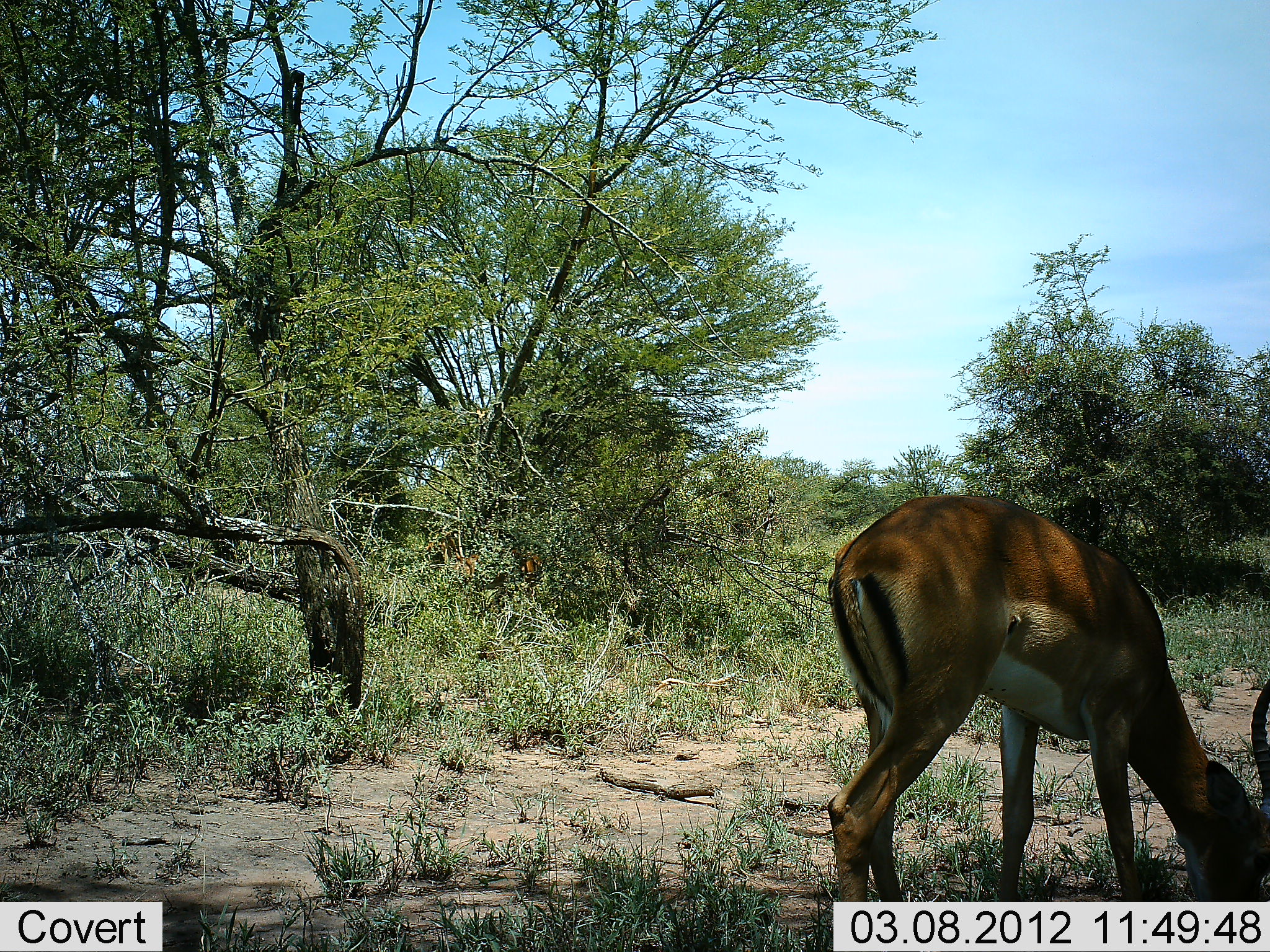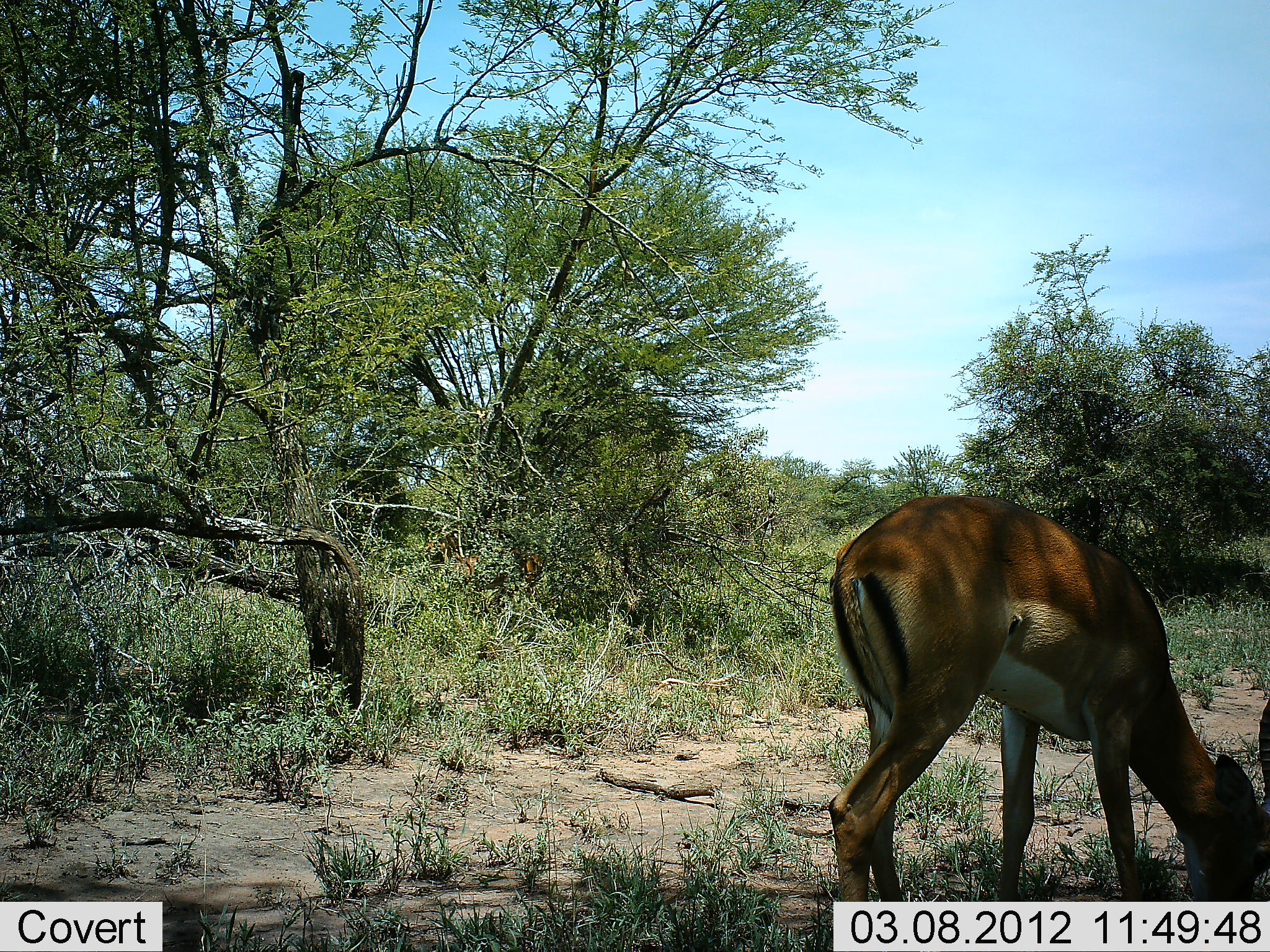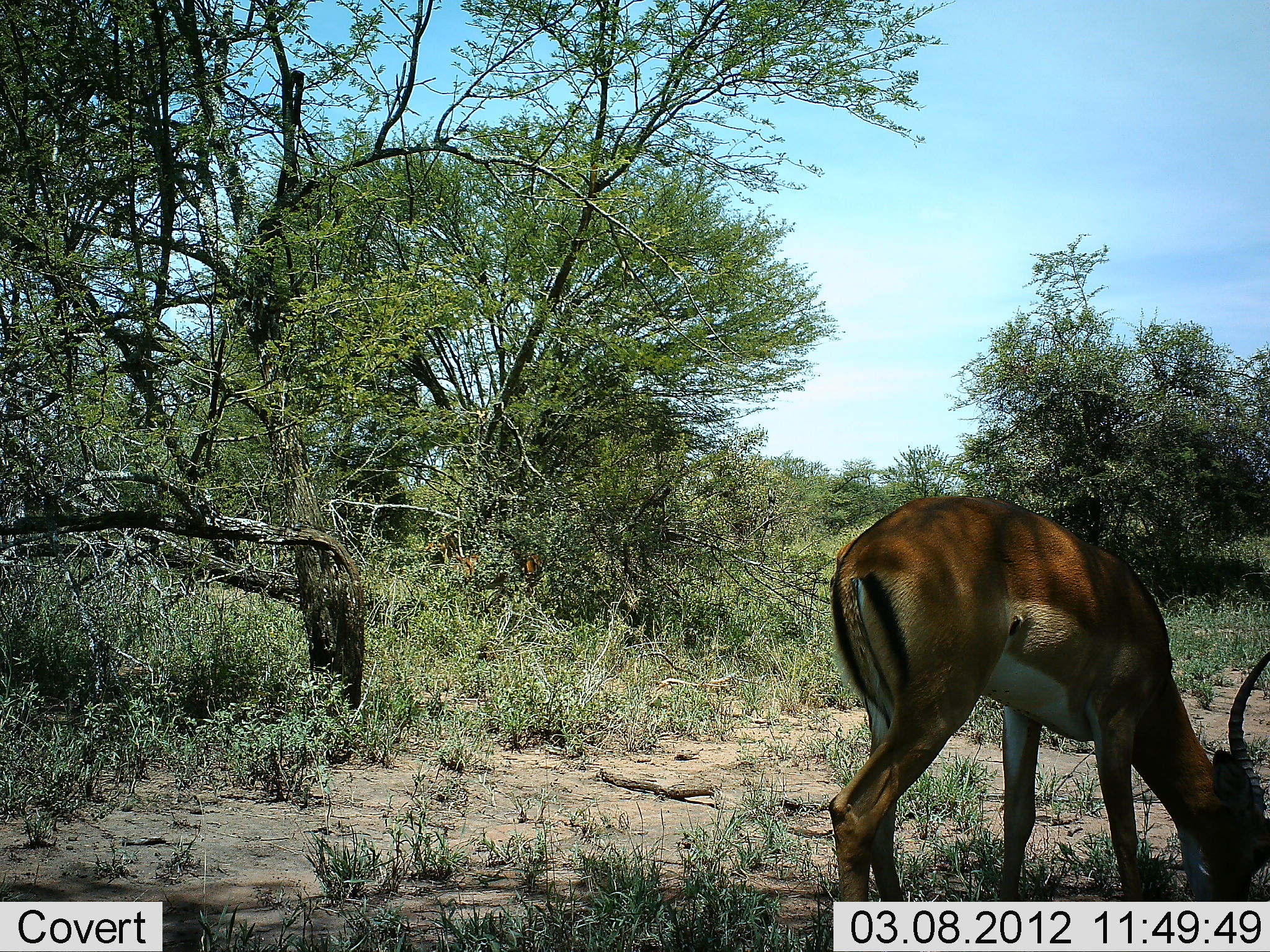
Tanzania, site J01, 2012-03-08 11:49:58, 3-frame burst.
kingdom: Animalia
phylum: Chordata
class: Mammalia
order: Artiodactyla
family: Bovidae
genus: Aepyceros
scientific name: Aepyceros melampus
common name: impala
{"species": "impala (Aepyceros melampus)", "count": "1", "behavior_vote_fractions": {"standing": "36%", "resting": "0%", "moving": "0%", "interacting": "0%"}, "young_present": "0%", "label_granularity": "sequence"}